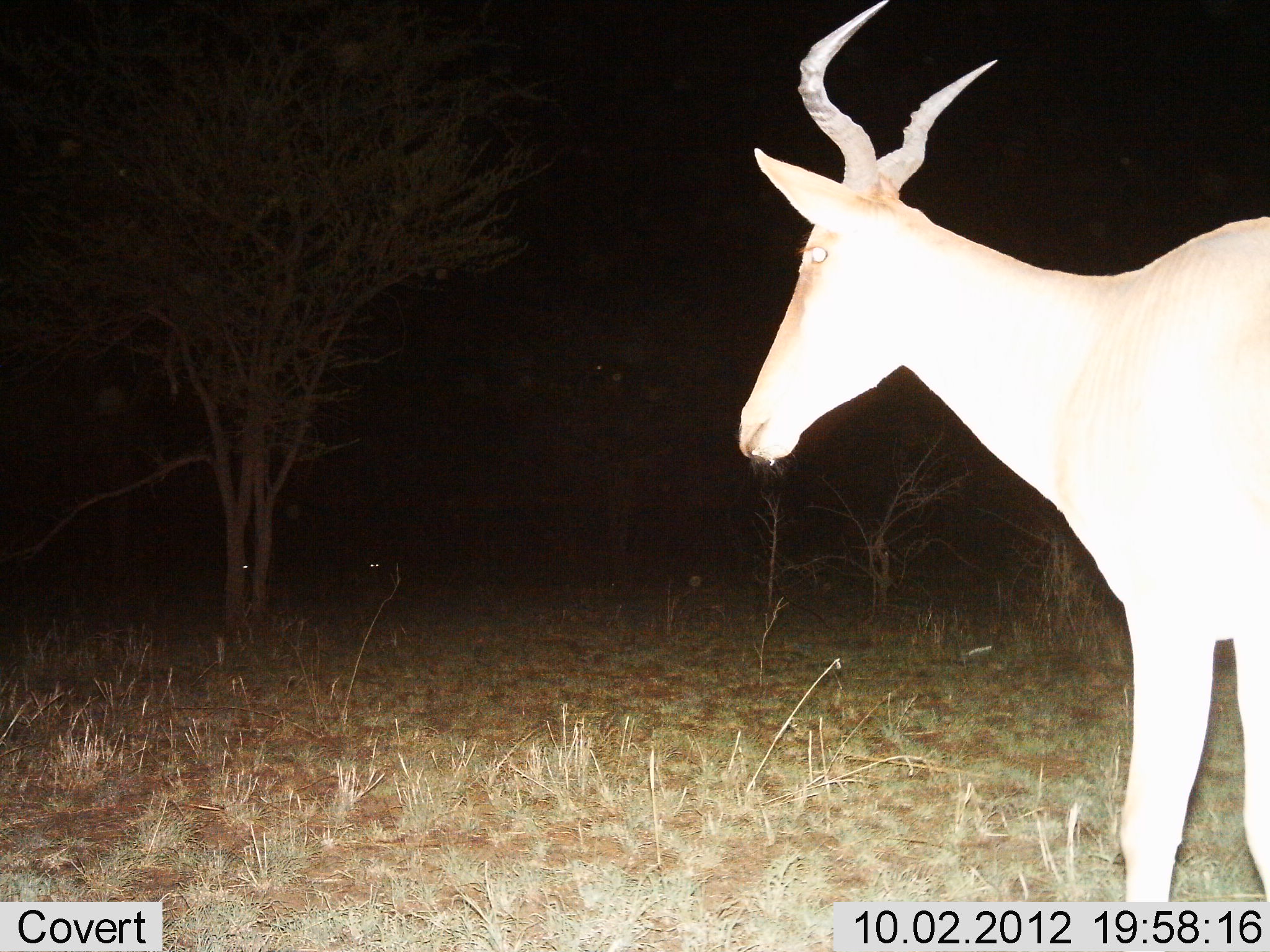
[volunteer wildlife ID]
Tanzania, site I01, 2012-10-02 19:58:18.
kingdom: Animalia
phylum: Chordata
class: Mammalia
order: Artiodactyla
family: Bovidae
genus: Alcelaphus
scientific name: Alcelaphus buselaphus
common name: hartebeest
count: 1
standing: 60%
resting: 0%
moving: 40%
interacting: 0%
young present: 0%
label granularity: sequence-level